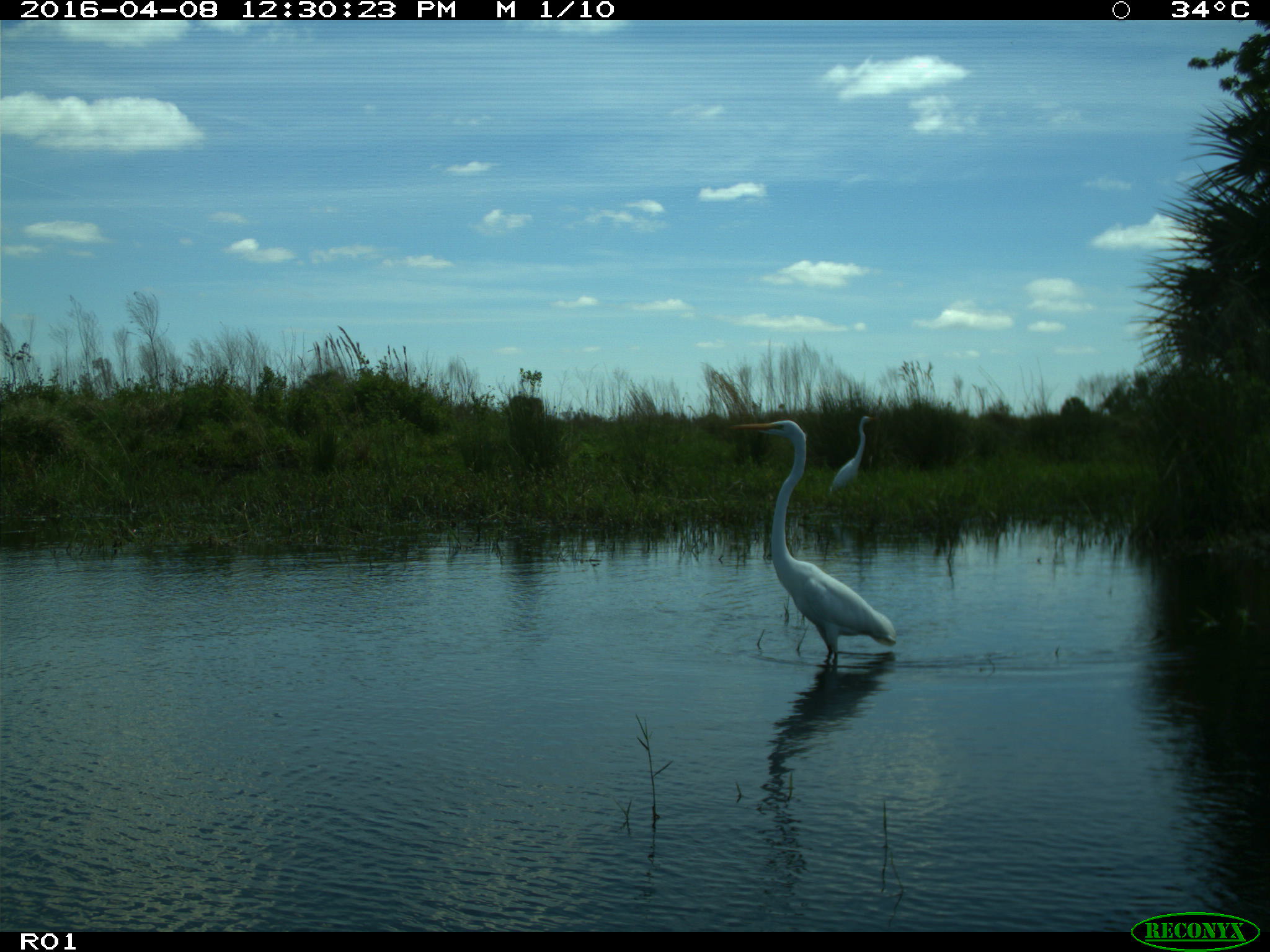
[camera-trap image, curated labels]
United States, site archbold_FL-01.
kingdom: Animalia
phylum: Chordata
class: Aves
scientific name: Aves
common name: birds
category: unidentified bird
Unidentified bird (birds) (Aves).